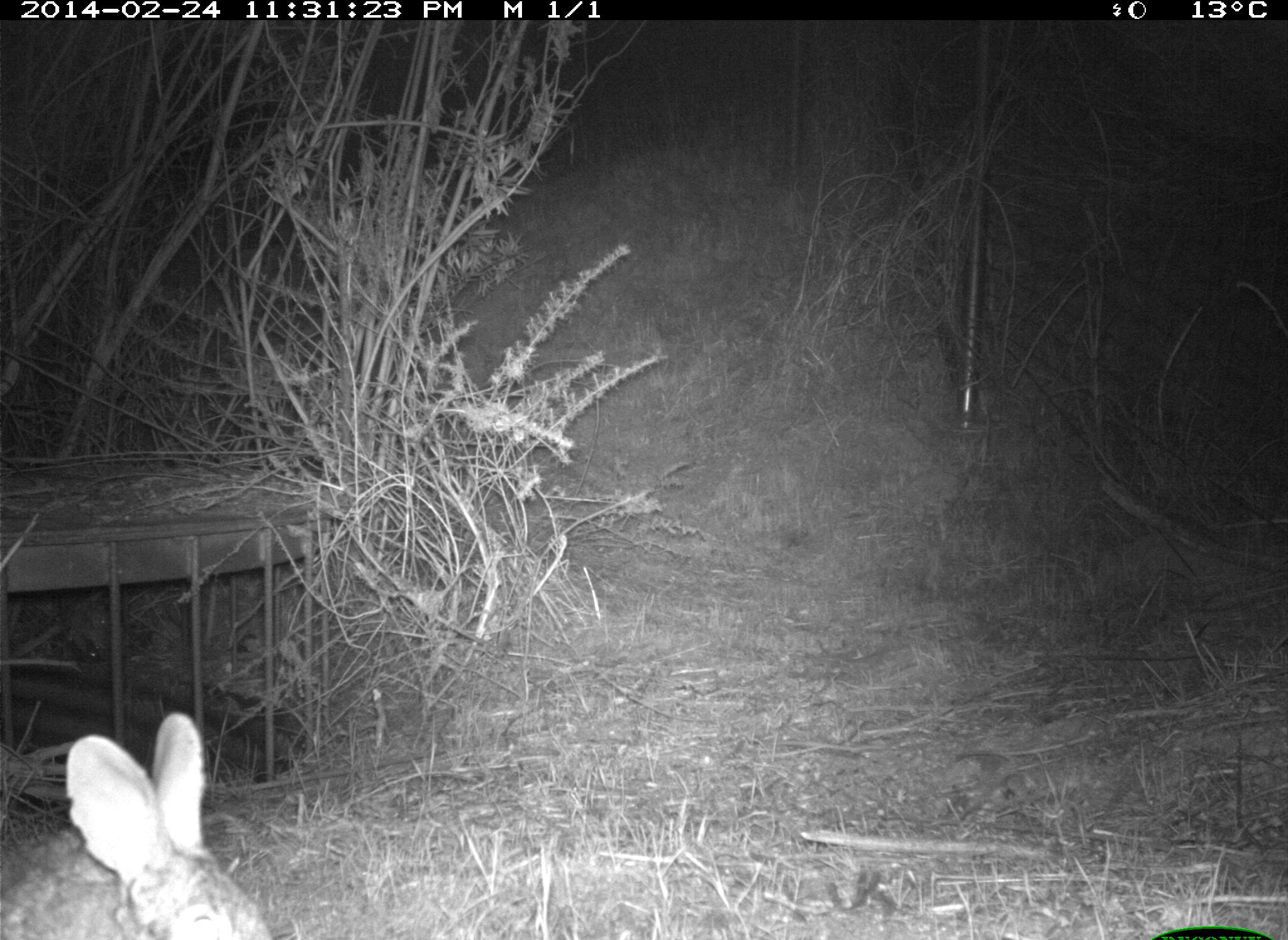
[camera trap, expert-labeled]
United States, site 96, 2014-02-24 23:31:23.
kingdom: Animalia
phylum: Chordata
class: Mammalia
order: Lagomorpha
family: Leporidae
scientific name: Leporidae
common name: rabbits and hares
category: rabbit